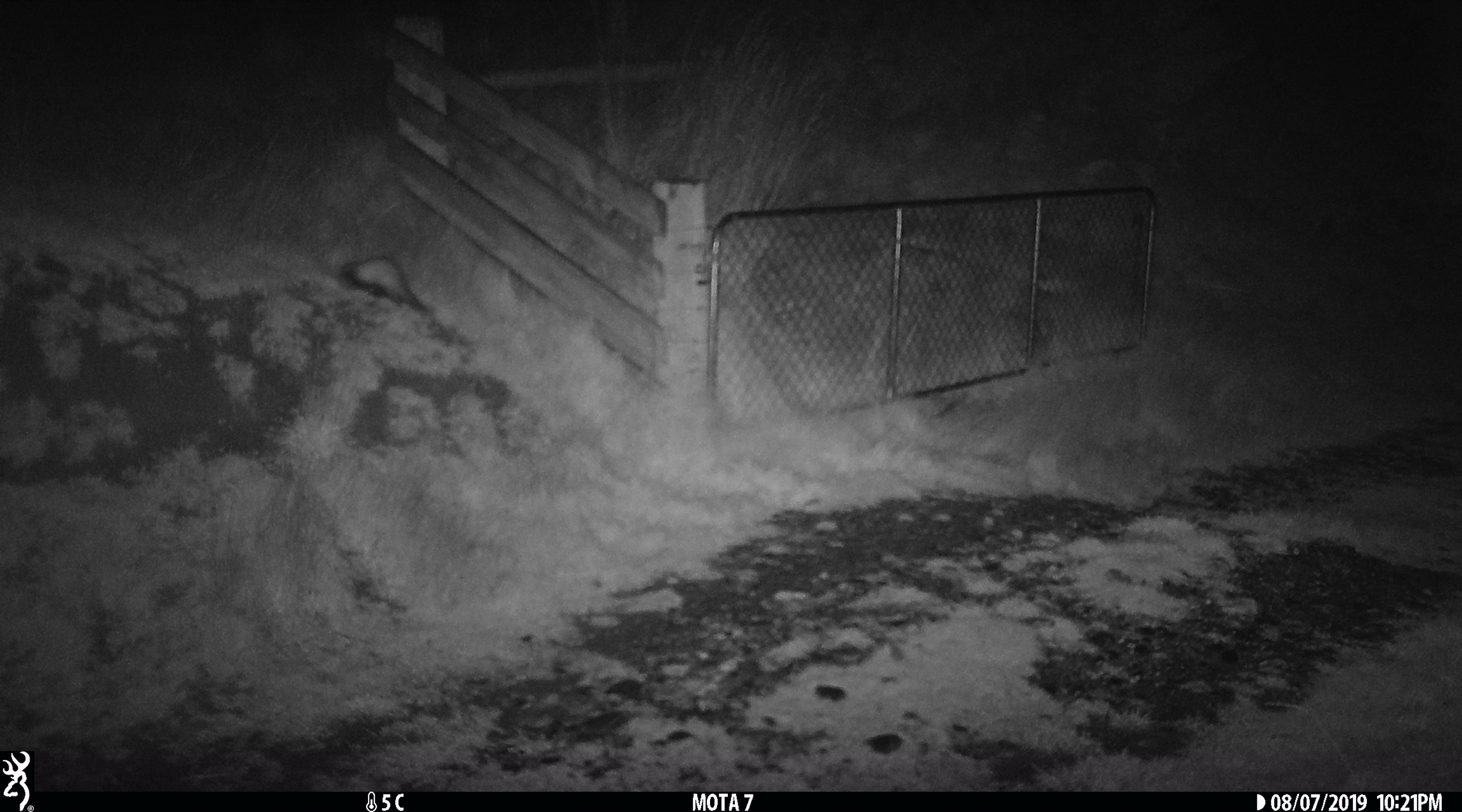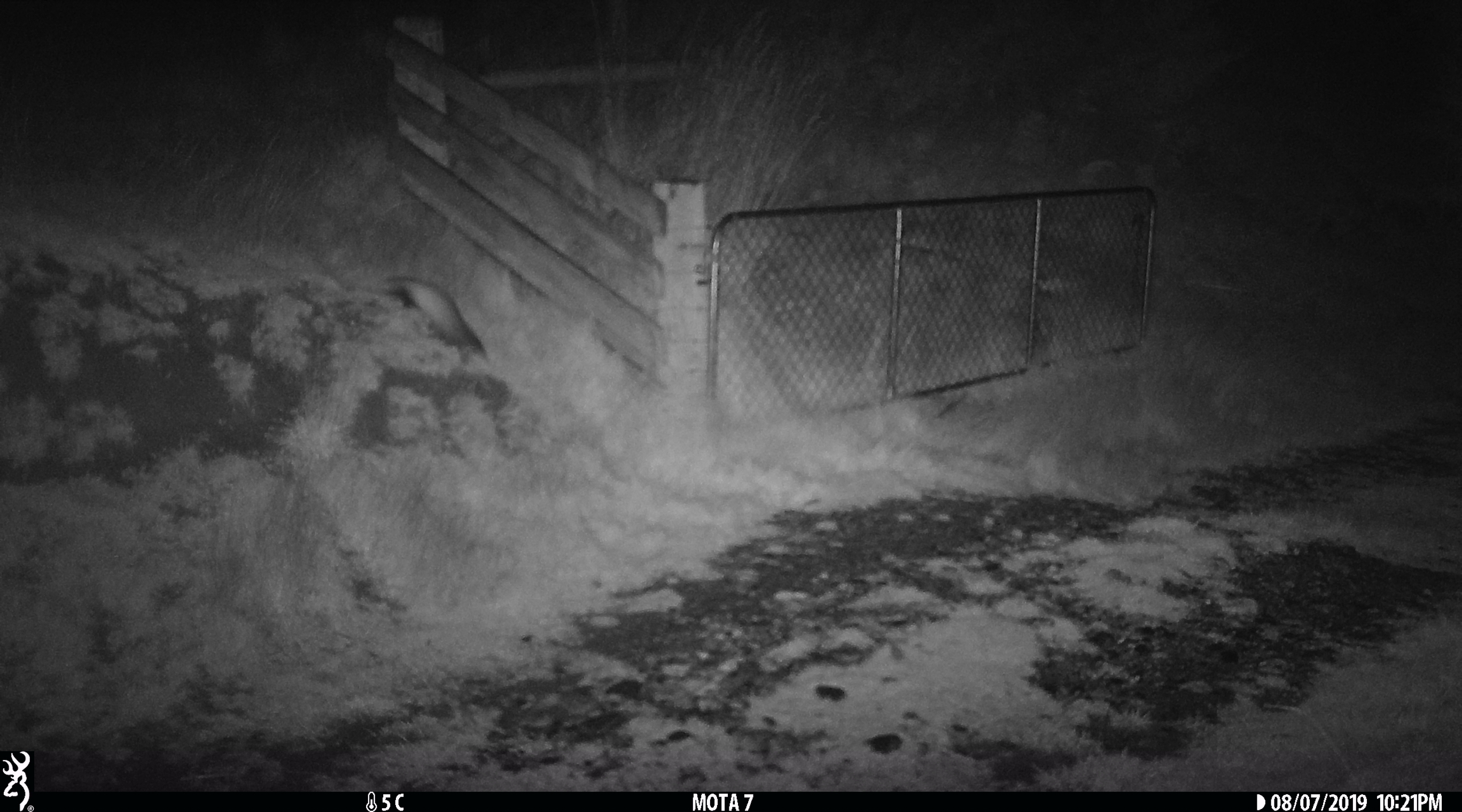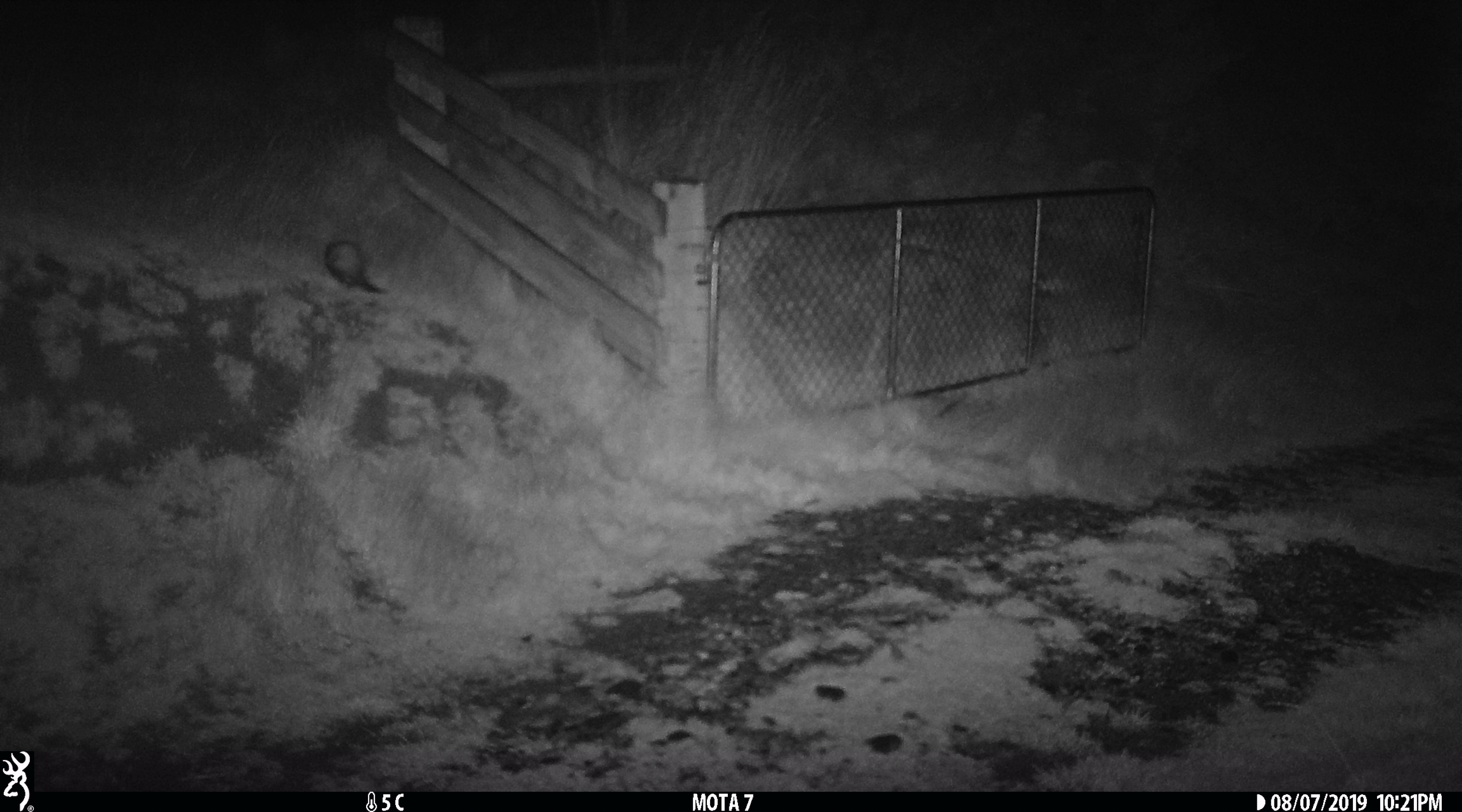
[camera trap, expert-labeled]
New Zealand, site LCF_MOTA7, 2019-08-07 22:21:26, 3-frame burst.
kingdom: Animalia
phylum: Chordata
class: Mammalia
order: Carnivora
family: Mustelidae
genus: Mustela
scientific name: Mustela furo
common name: ferret